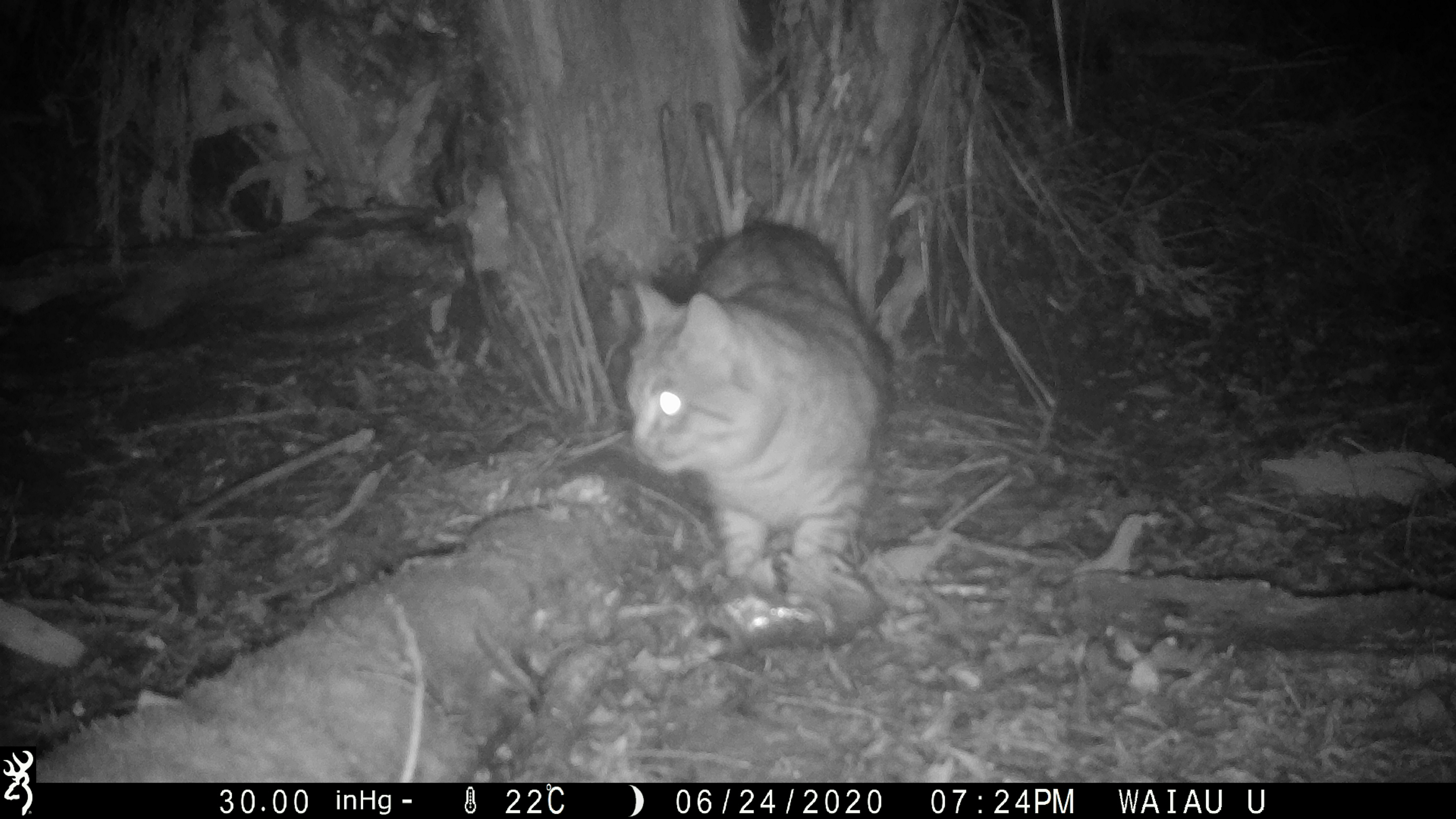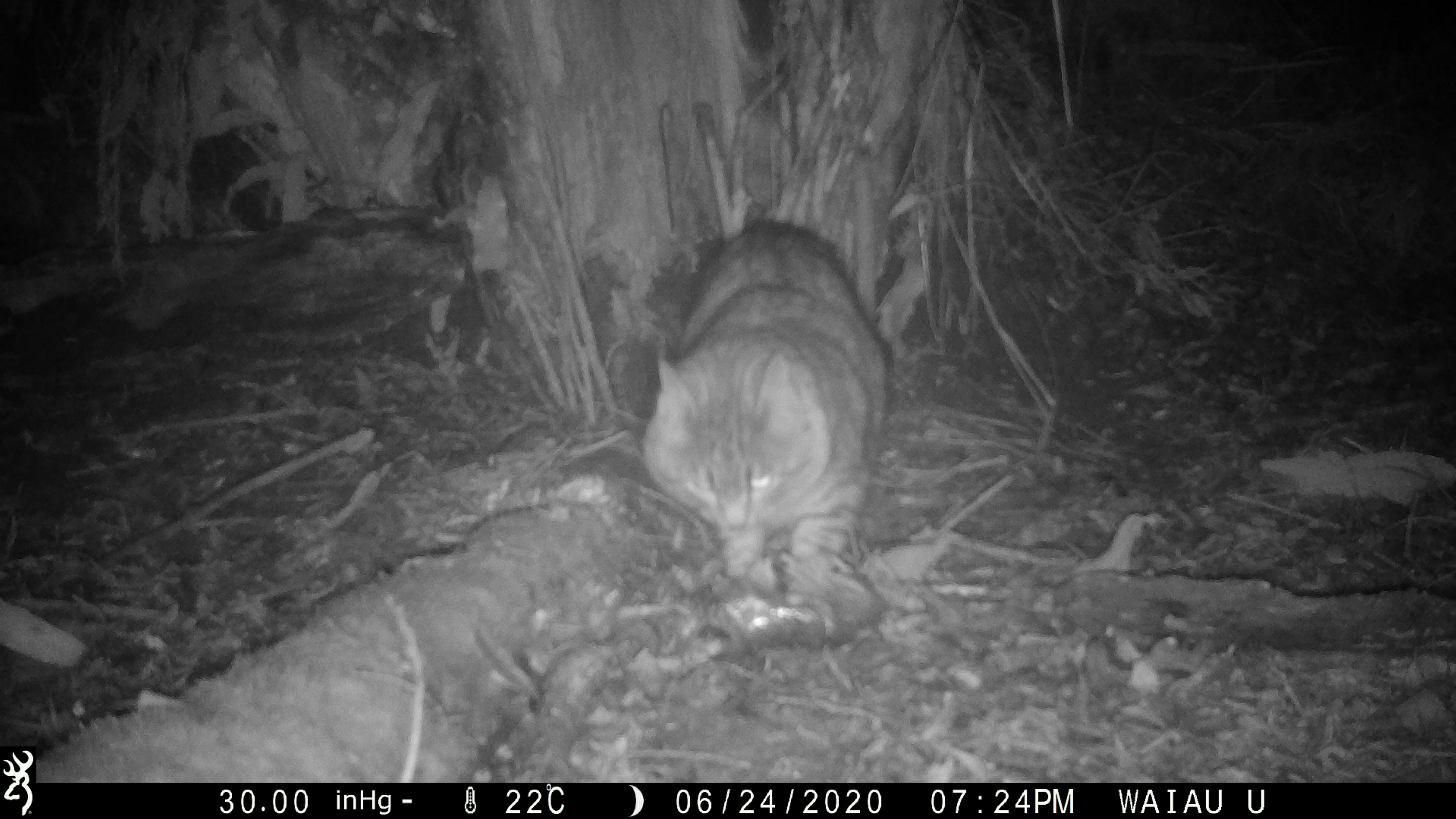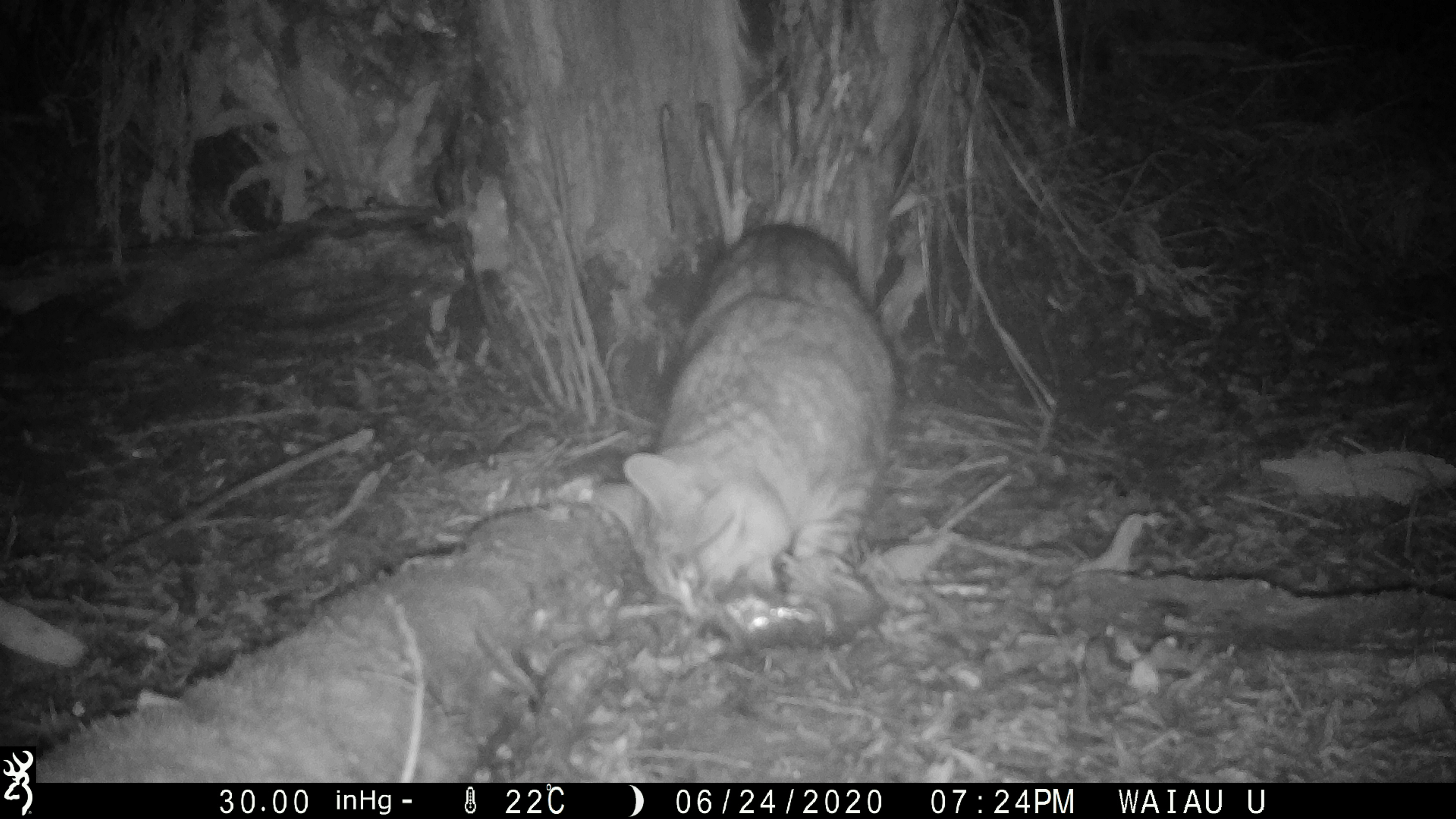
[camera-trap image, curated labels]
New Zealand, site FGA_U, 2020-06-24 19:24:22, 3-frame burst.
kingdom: Animalia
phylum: Chordata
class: Mammalia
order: Carnivora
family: Felidae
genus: Felis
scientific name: Felis catus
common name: domestic cat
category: cat